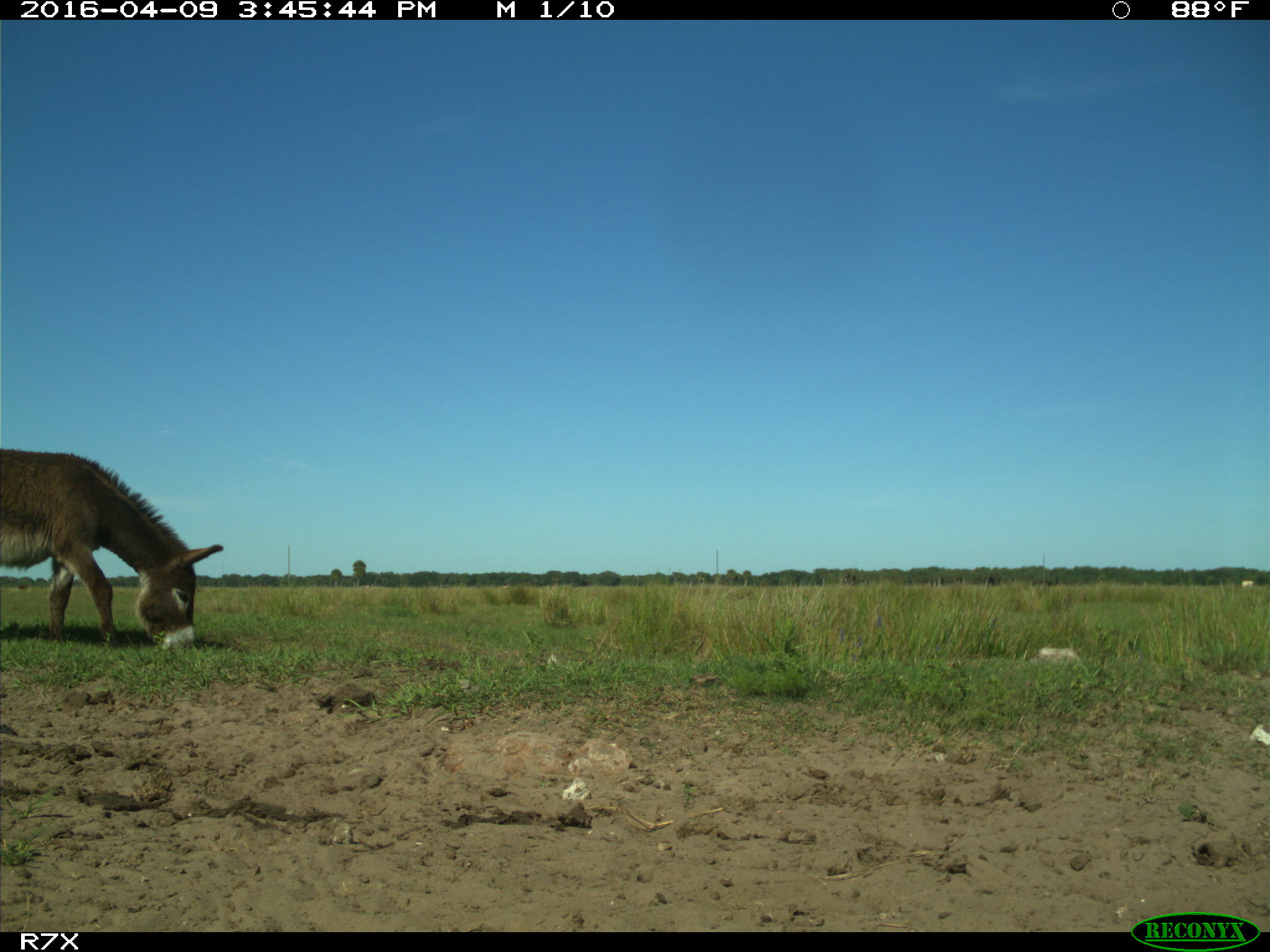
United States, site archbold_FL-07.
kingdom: Animalia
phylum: Chordata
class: Mammalia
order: Artiodactyla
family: Bovidae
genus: Bos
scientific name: Bos taurus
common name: domestic cow